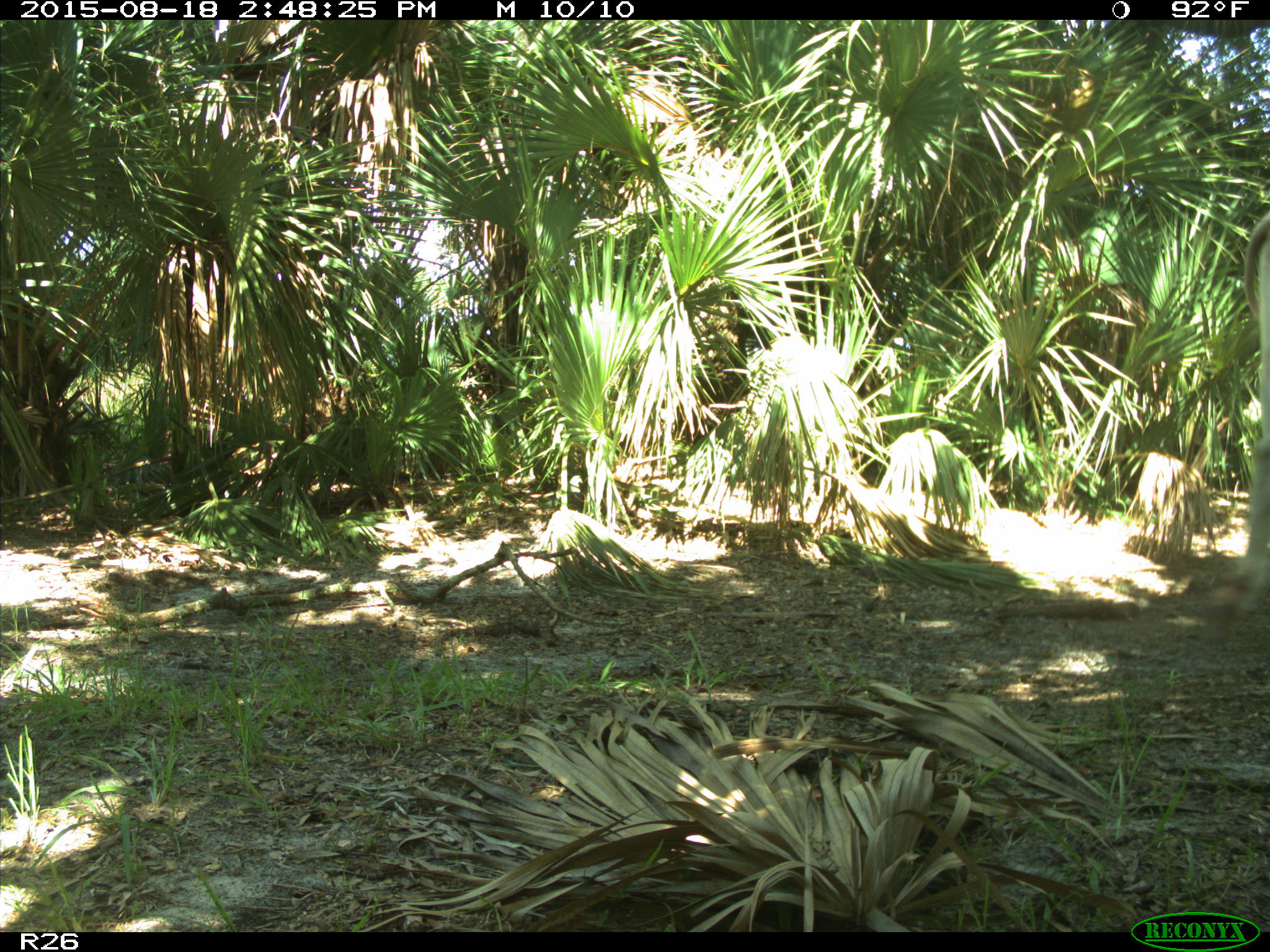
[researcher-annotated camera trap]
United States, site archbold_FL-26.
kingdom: Animalia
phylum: Chordata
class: Mammalia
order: Artiodactyla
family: Bovidae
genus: Bos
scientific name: Bos taurus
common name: domestic cow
Bos taurus (domestic cow).